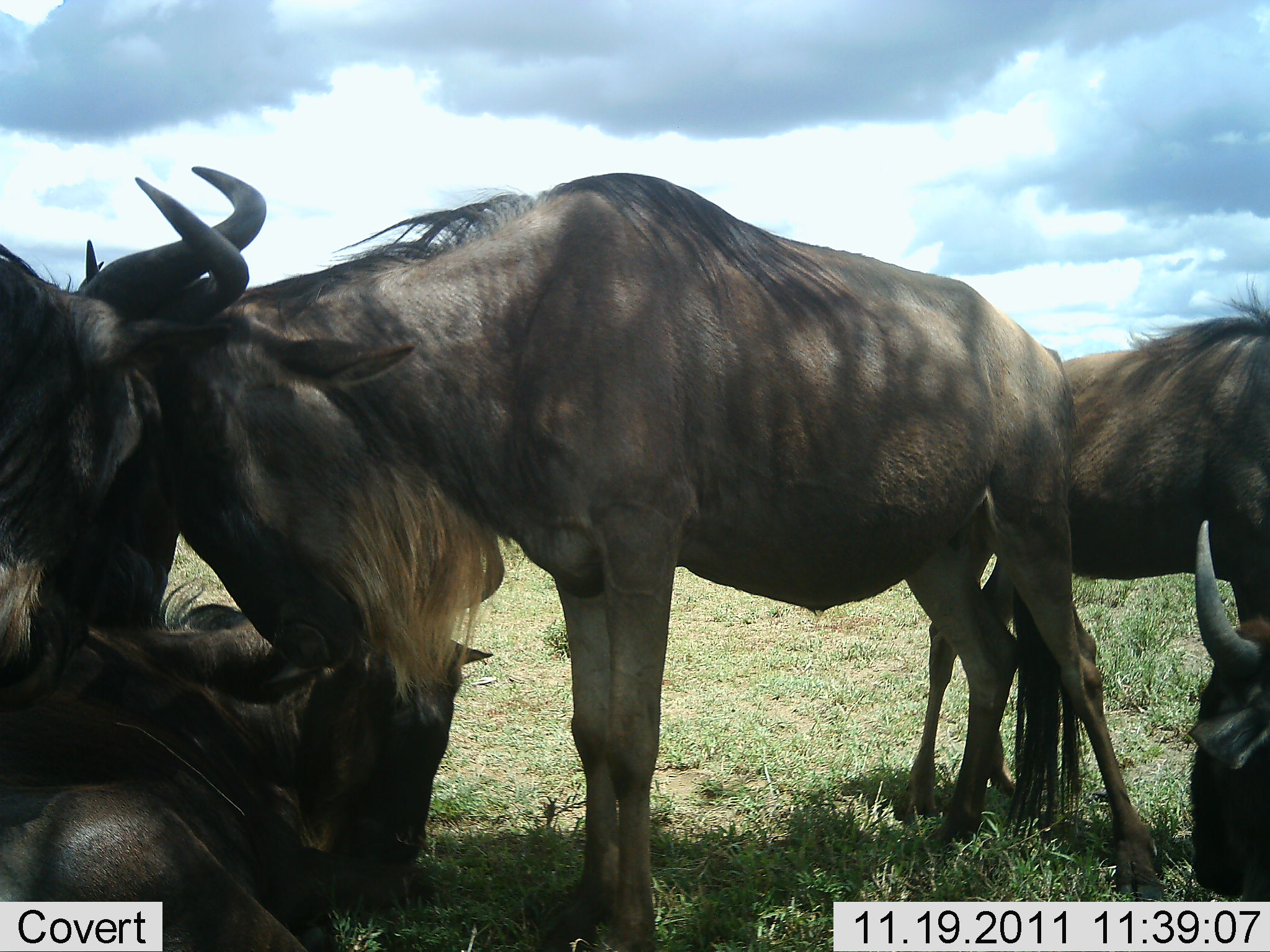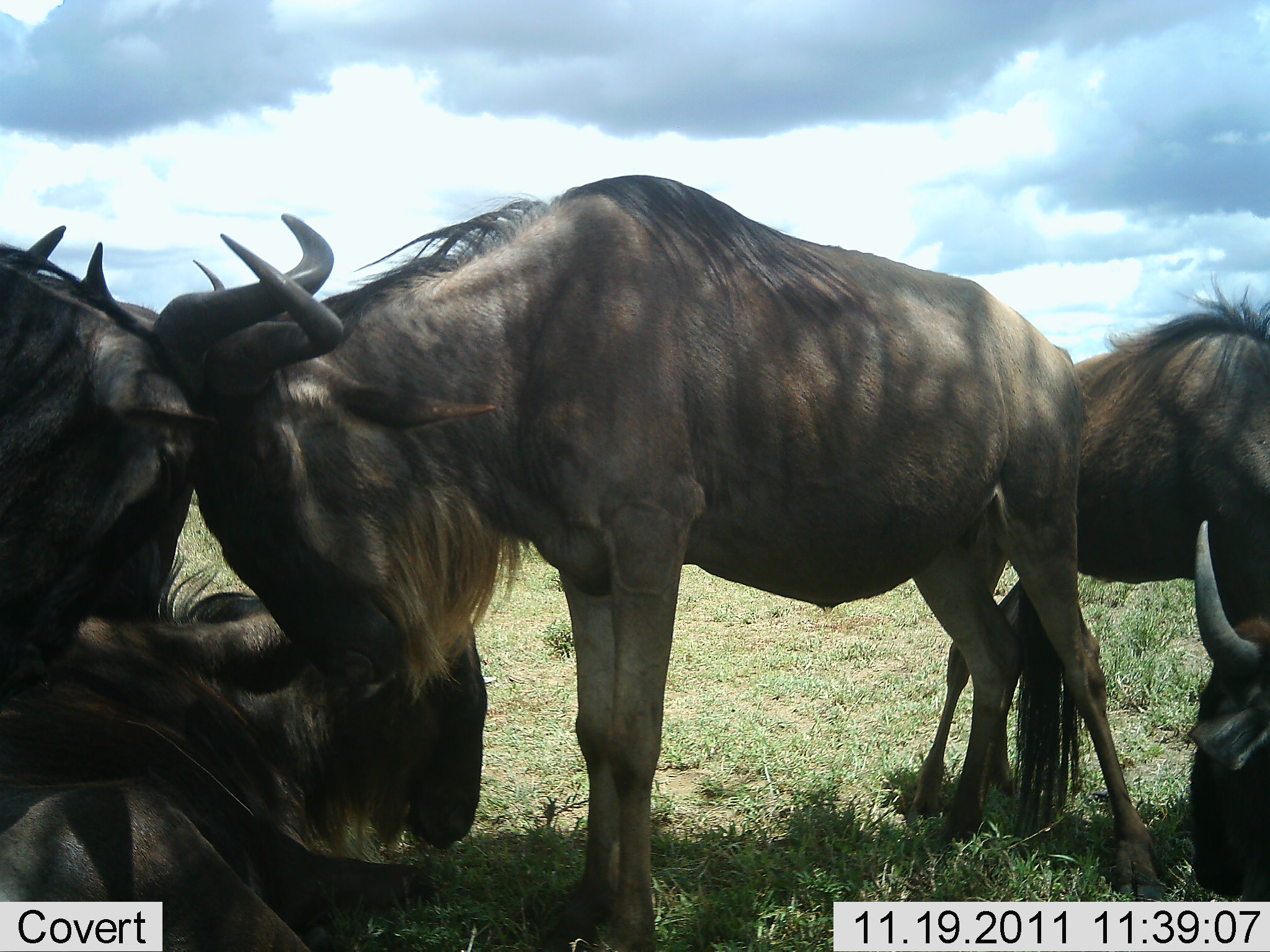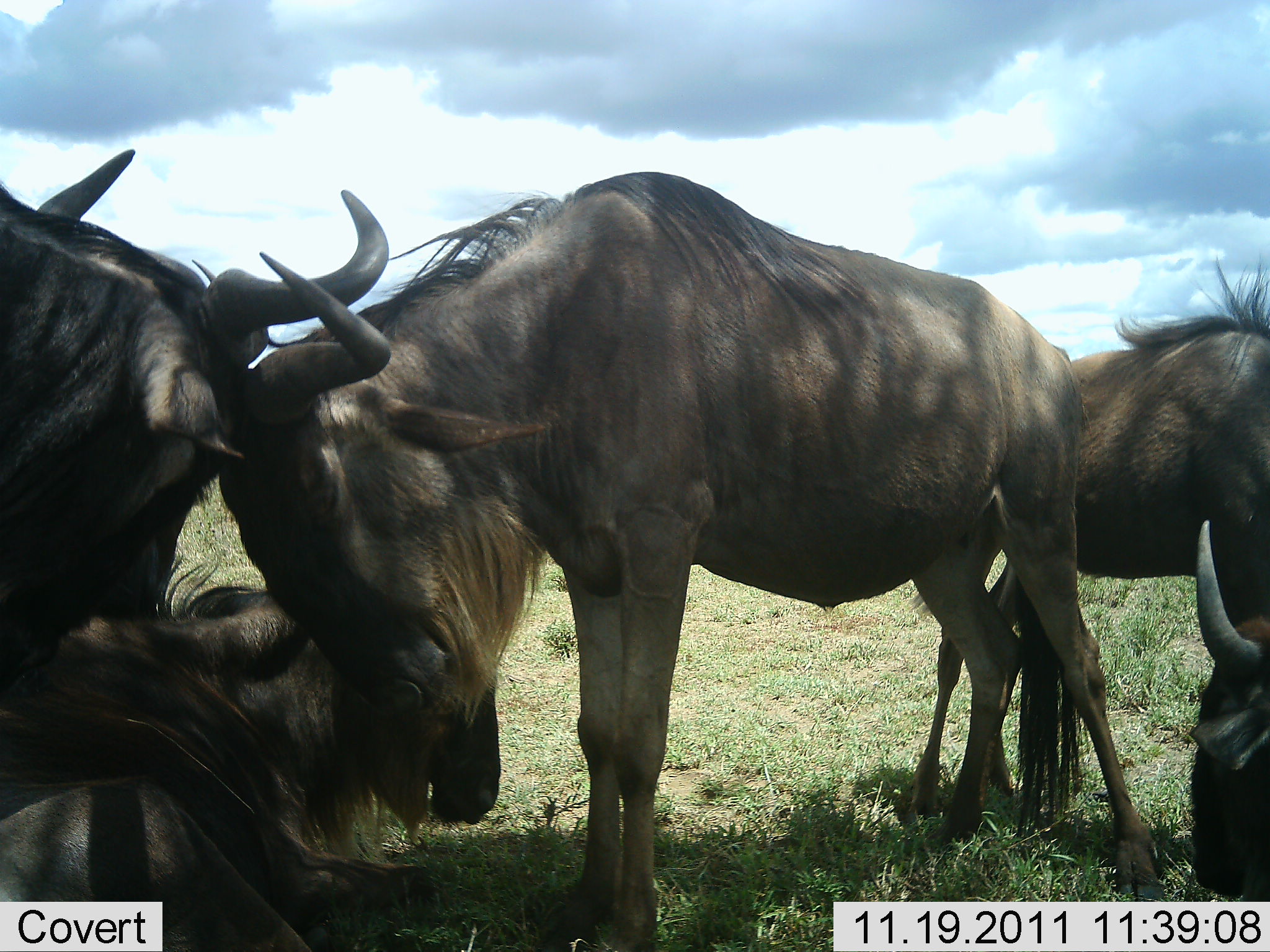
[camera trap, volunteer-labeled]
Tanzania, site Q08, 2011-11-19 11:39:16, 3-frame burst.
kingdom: Animalia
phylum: Chordata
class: Mammalia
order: Artiodactyla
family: Bovidae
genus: Connochaetes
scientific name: Connochaetes taurinus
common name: blue wildebeest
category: wildebeest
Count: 5.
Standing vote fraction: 58%.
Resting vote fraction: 42%.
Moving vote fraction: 8%.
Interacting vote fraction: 83%.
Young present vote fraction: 0%.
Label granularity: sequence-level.